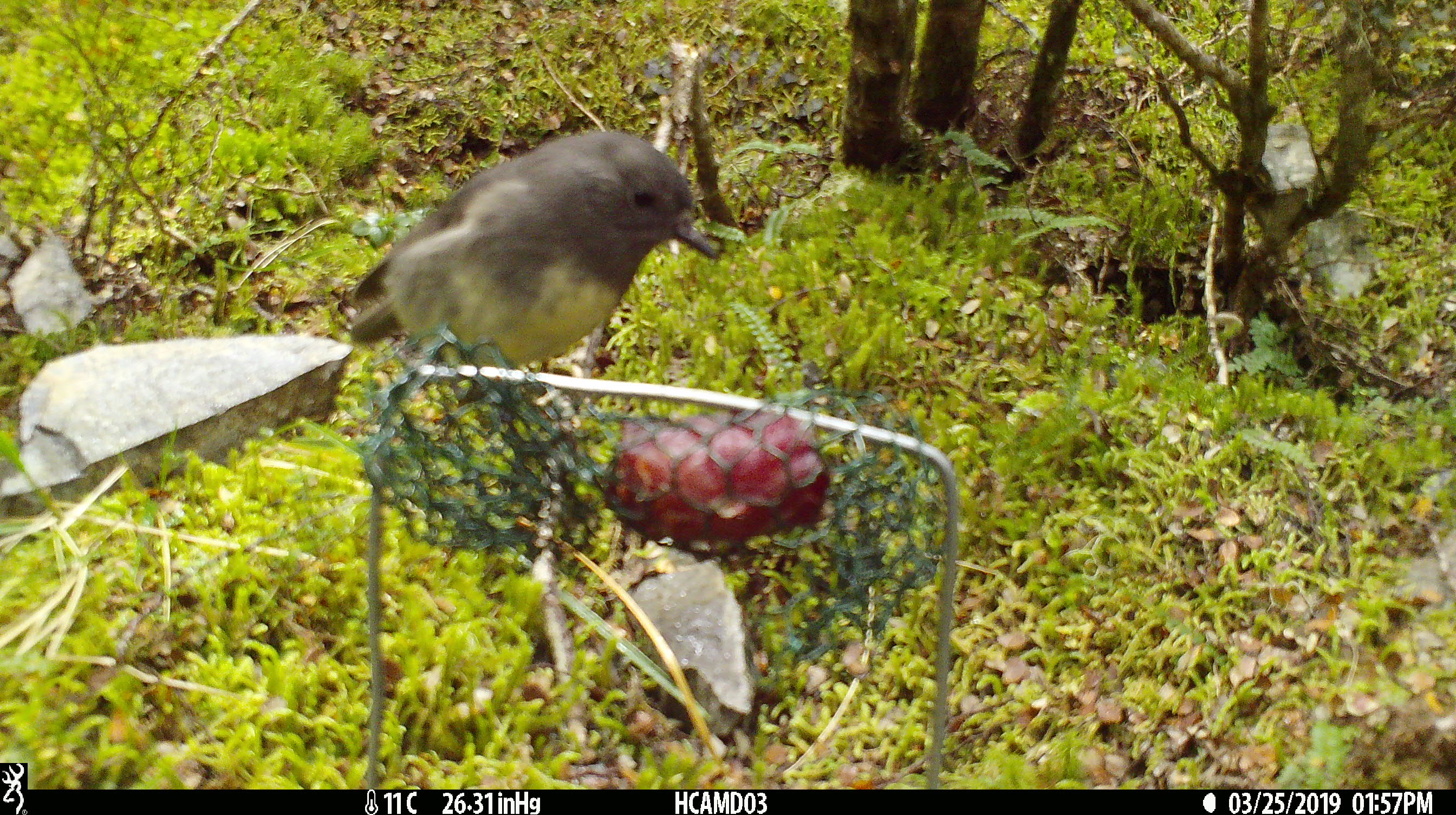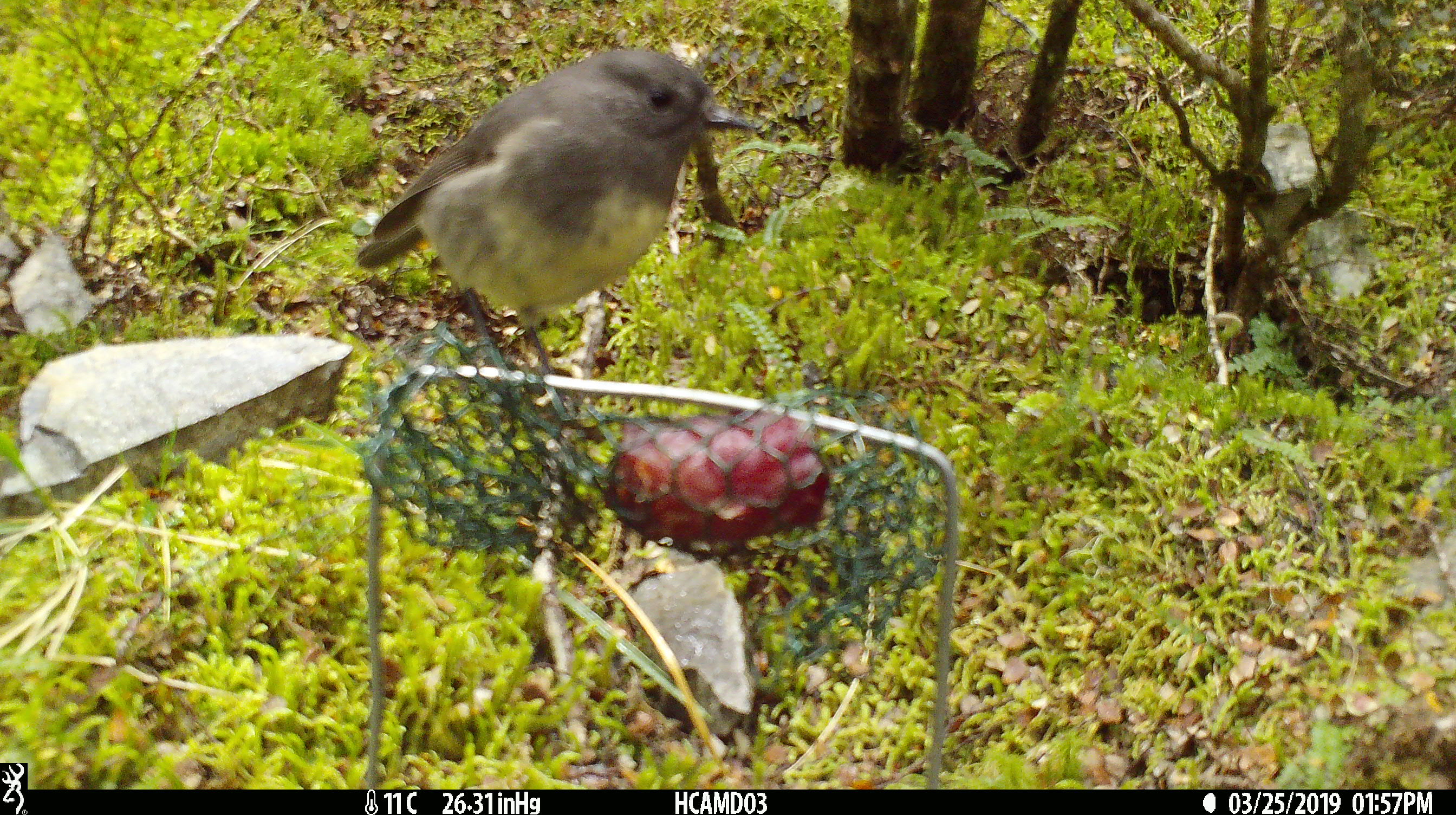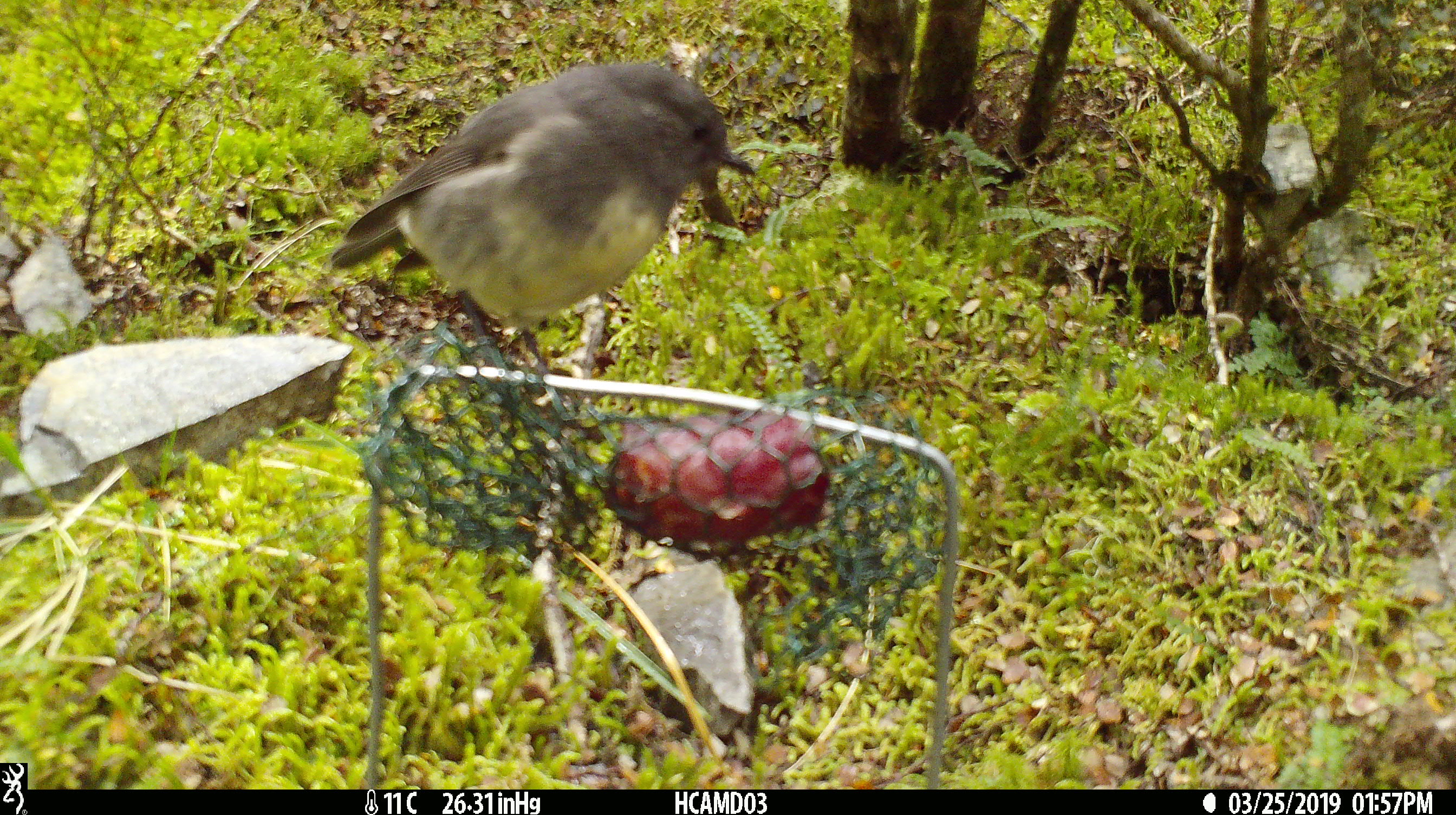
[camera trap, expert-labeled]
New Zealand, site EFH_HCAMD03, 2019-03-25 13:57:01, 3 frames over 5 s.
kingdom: Animalia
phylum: Chordata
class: Aves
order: Passeriformes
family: Petroicidae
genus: Petroica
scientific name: Petroica australis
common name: new zealand robin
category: robin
Robin (new zealand robin) (Petroica australis).